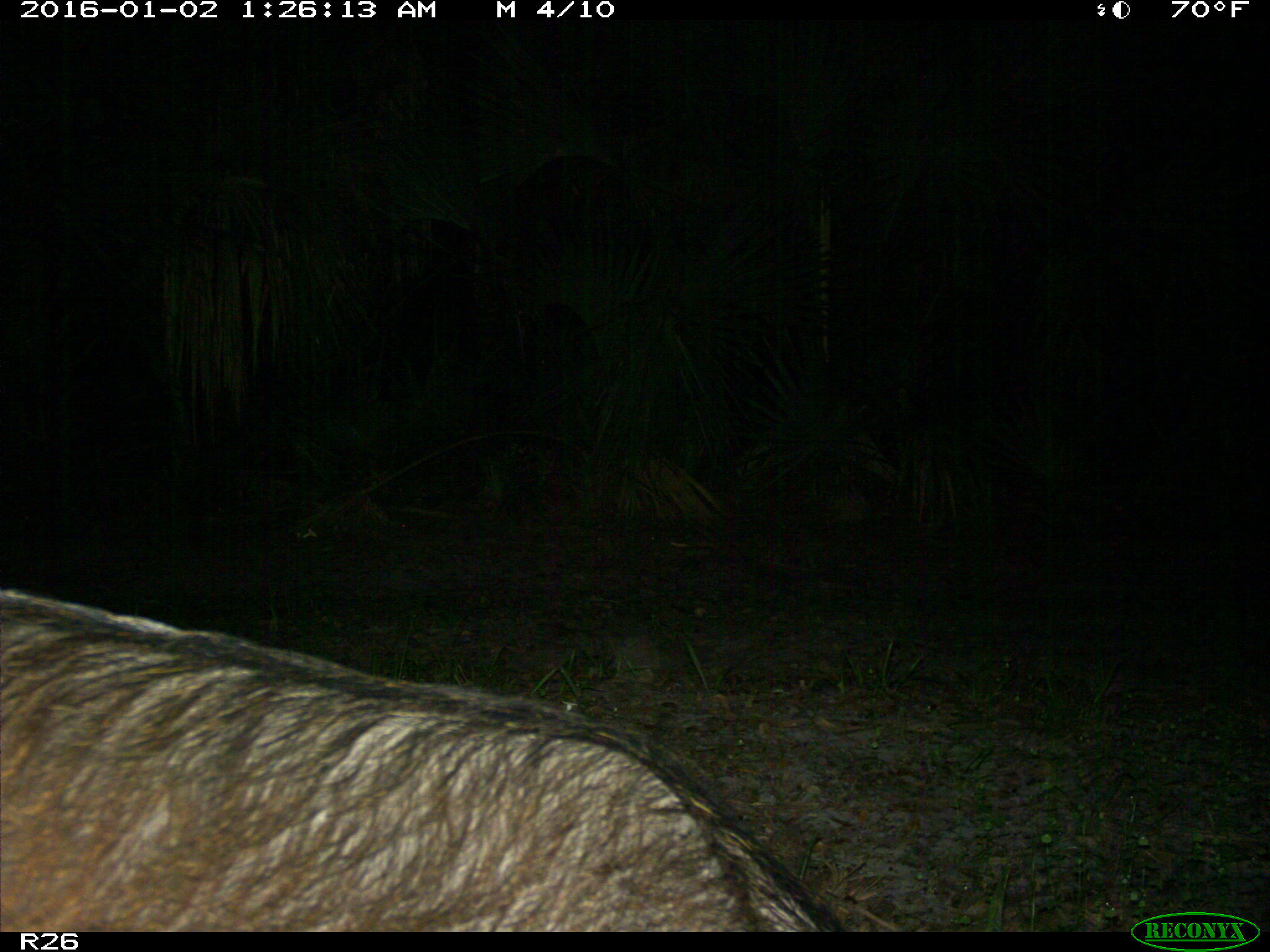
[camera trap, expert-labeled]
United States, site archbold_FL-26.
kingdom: Animalia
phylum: Chordata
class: Mammalia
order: Artiodactyla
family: Suidae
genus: Sus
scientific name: Sus scrofa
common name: wild boar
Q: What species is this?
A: Sus scrofa (wild boar).